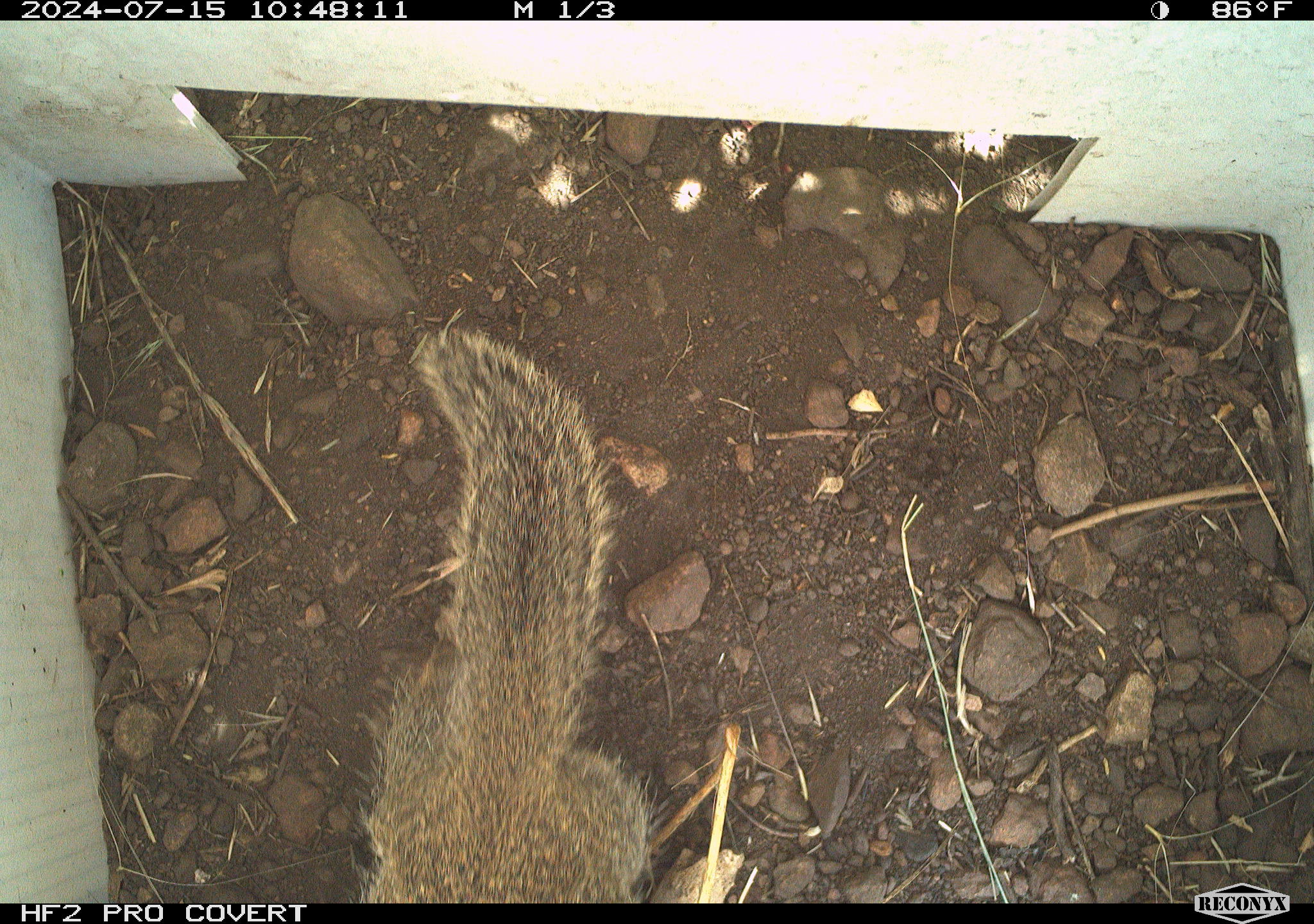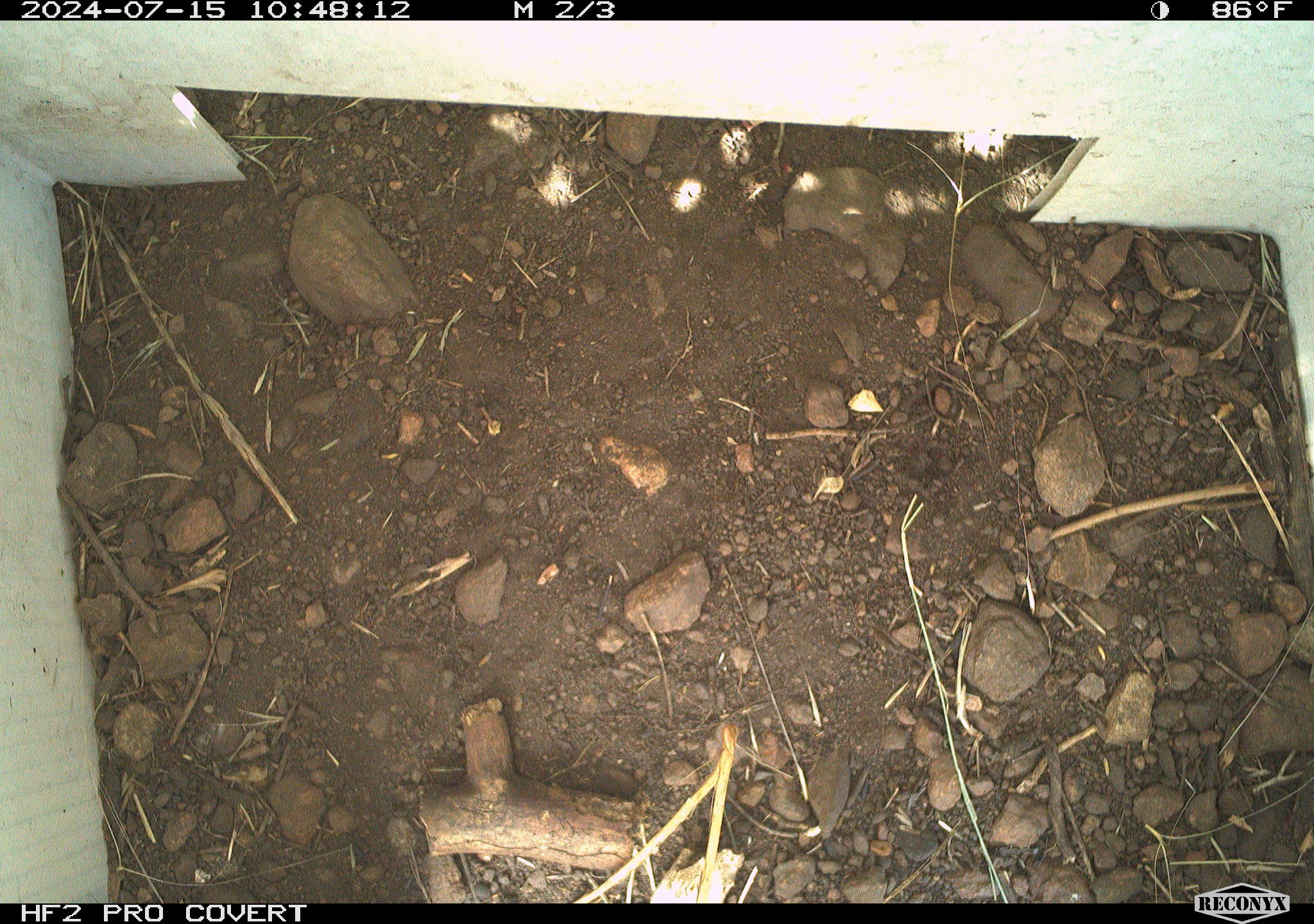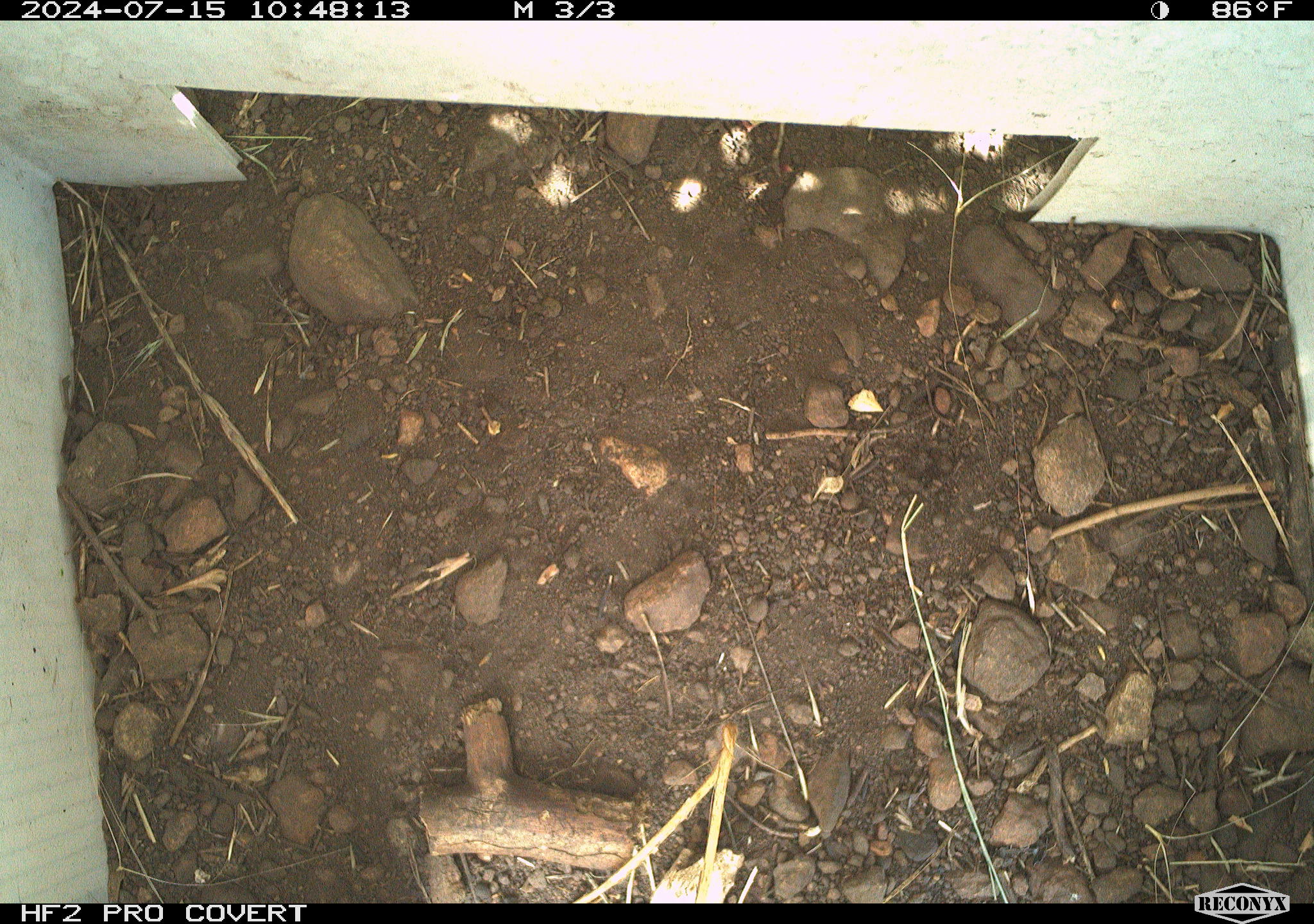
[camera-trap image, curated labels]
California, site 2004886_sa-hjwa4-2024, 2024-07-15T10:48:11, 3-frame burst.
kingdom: Animalia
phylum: Chordata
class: Mammalia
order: Rodentia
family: Sciuridae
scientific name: Sciuridae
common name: squirrels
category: sciuridae family